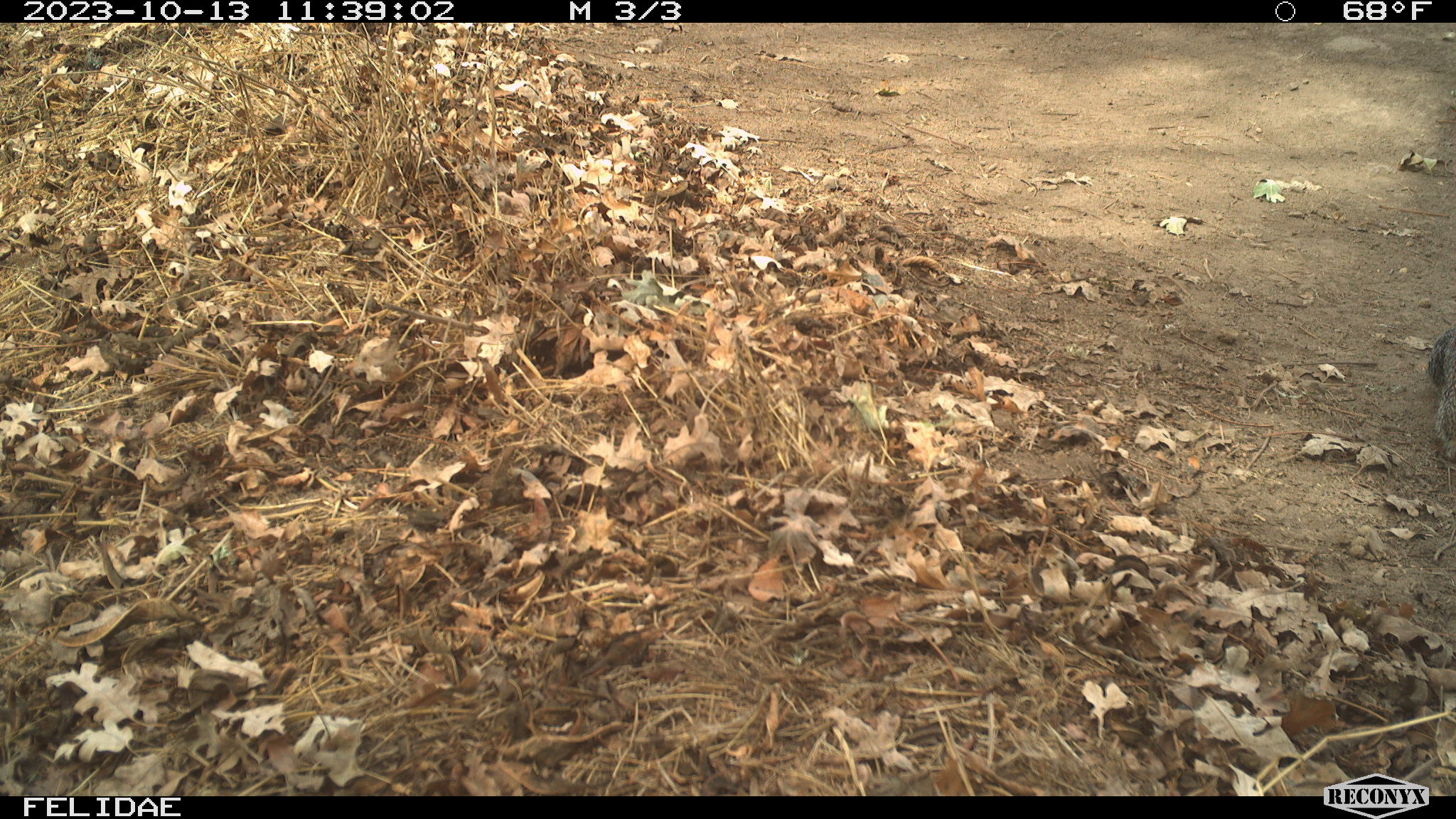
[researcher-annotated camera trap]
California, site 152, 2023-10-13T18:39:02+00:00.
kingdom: Animalia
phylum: Chordata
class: Mammalia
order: Rodentia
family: Sciuridae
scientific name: Sciuridae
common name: squirrel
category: unknown squirrel